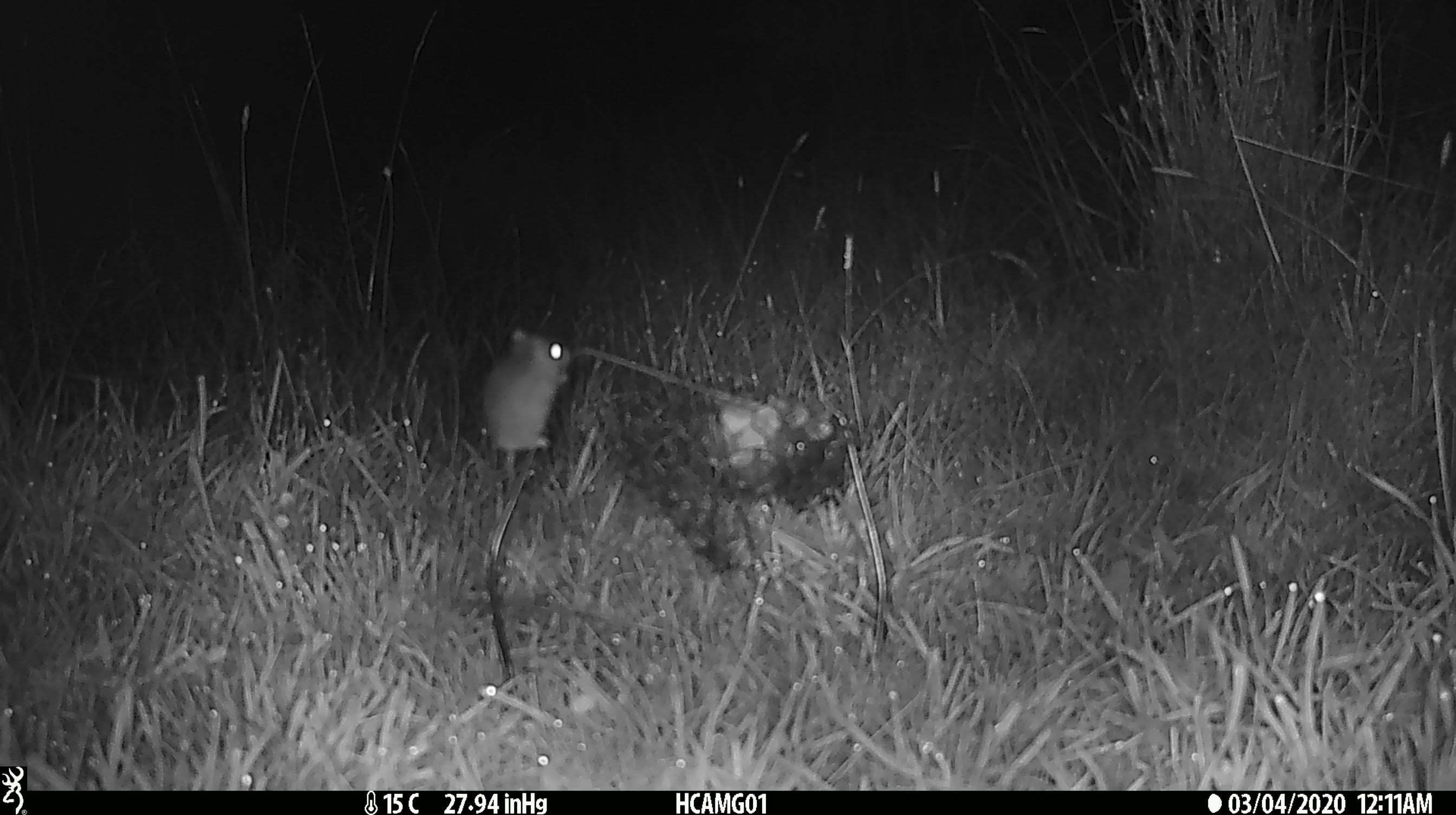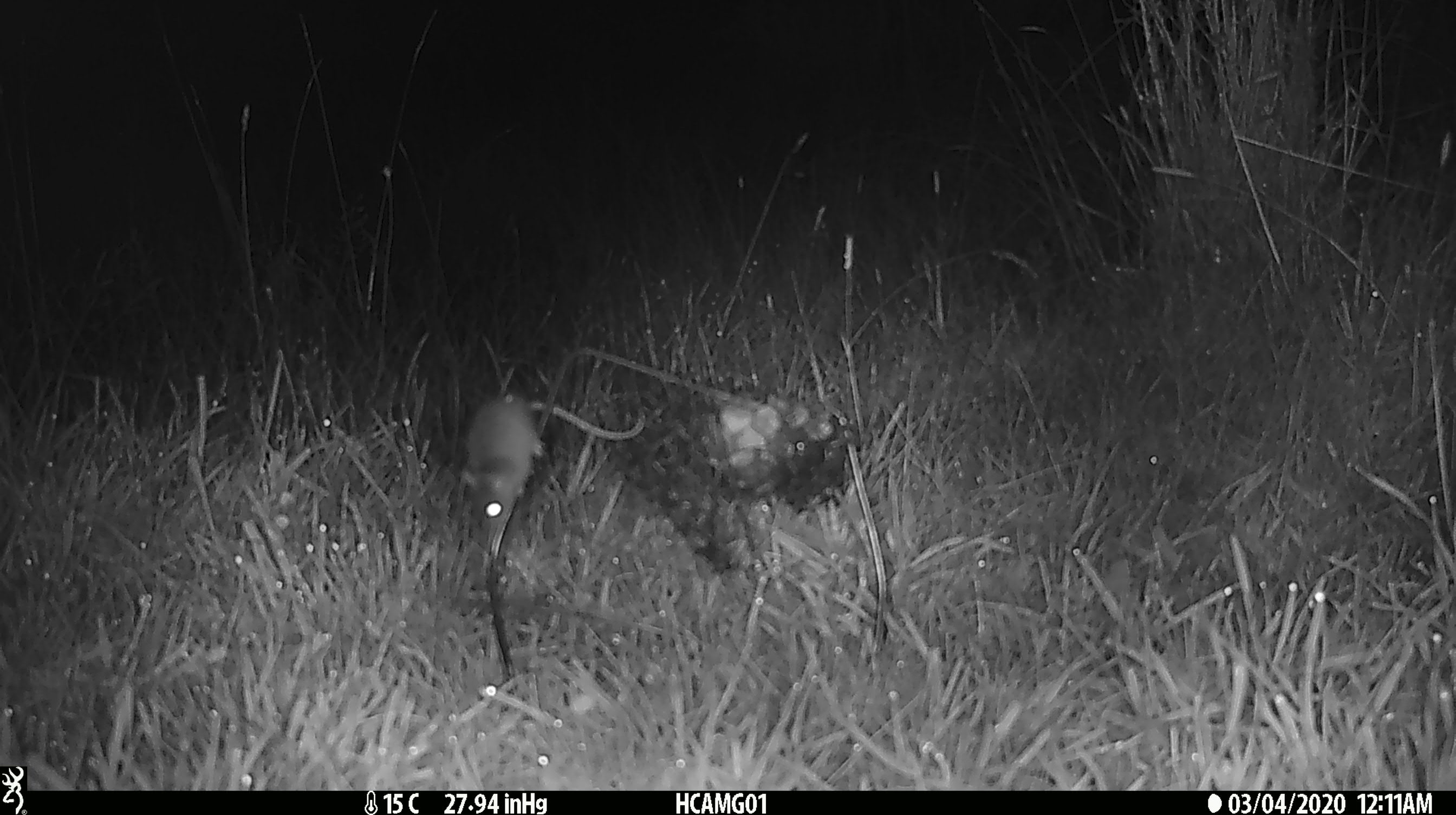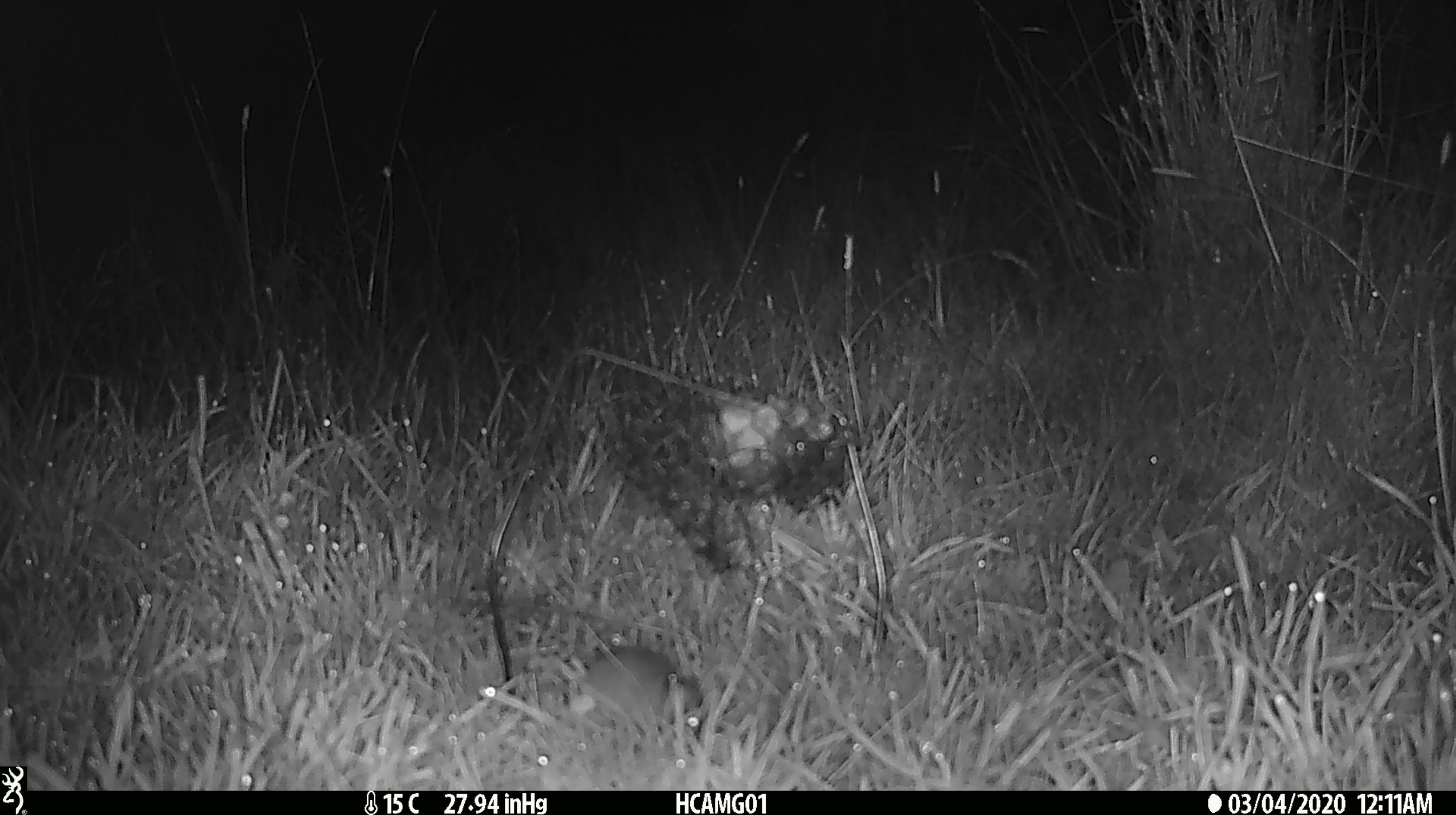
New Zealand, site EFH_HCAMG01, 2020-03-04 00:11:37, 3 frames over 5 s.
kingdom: Animalia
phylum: Chordata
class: Mammalia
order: Rodentia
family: Muridae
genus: Mus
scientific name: Mus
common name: mouse